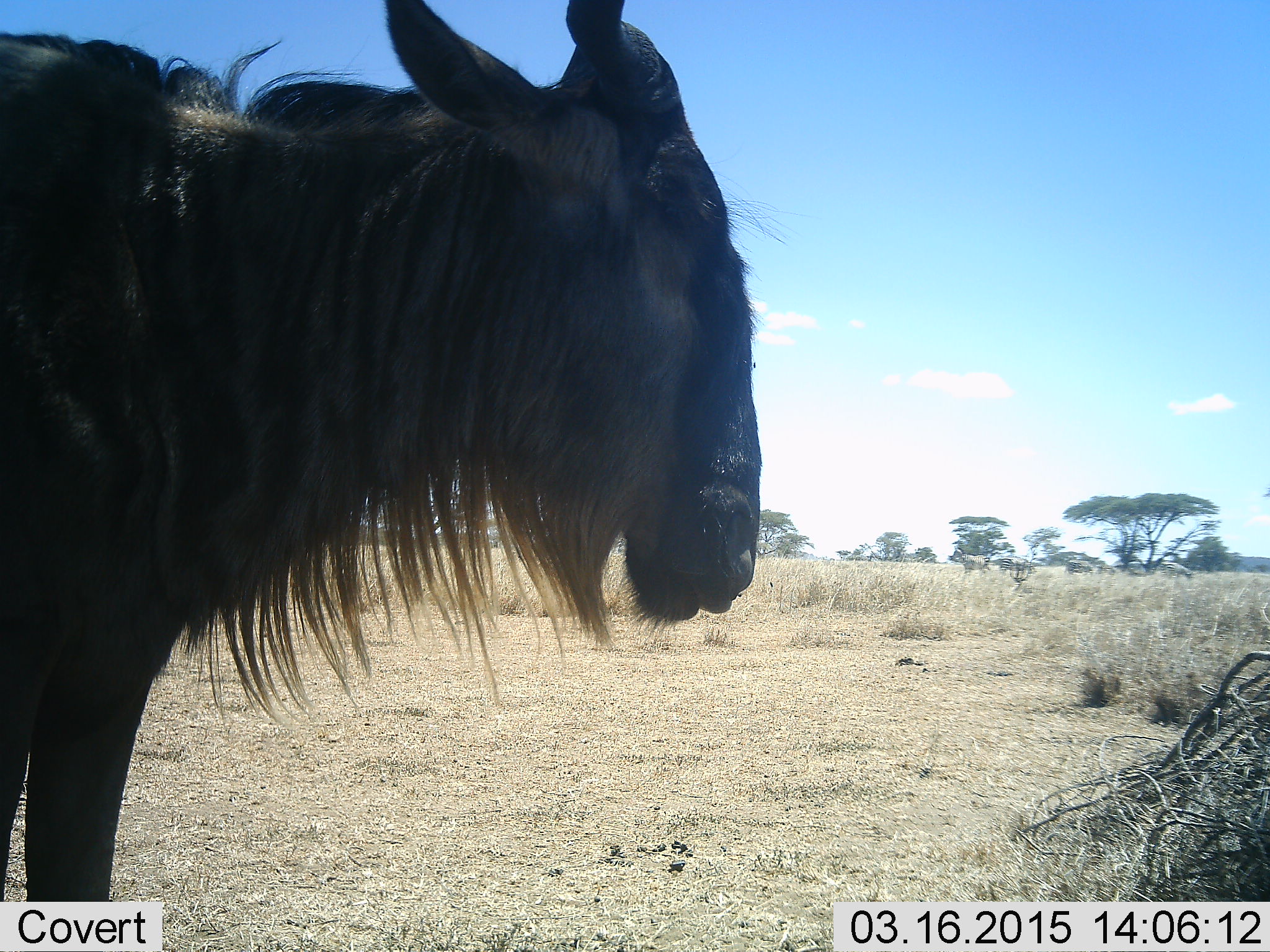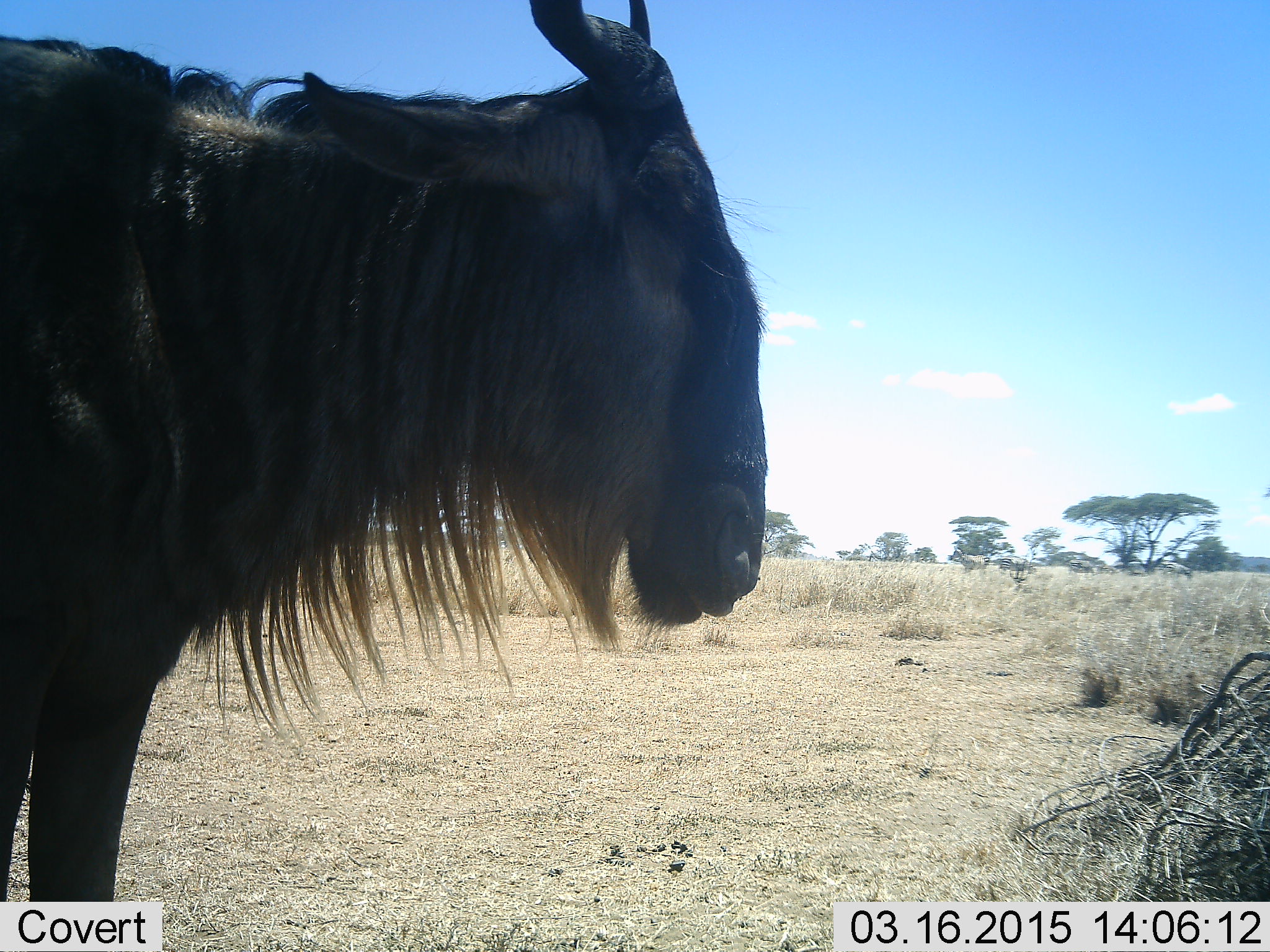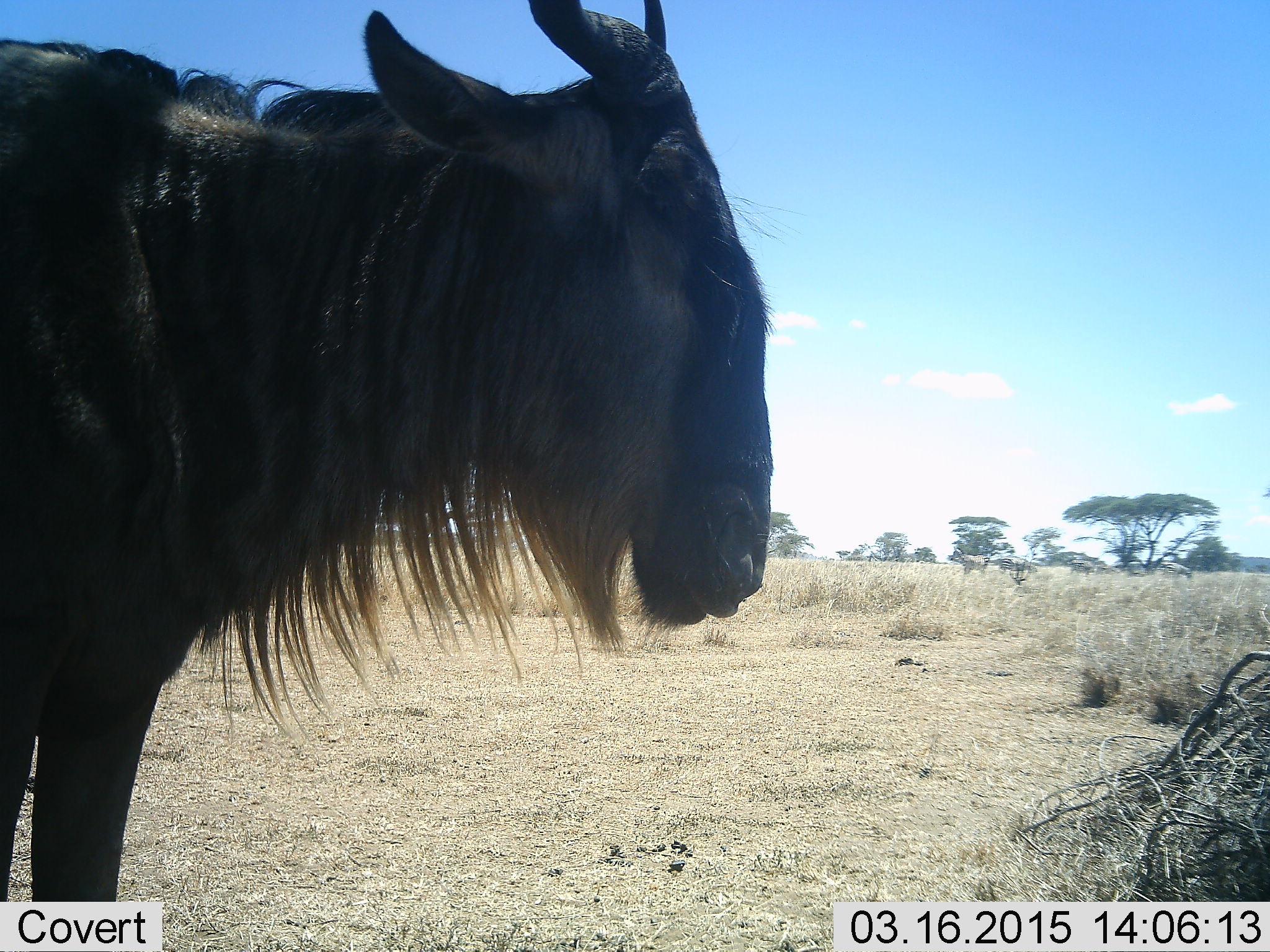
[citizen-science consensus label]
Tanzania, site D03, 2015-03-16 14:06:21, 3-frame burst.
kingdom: Animalia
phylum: Chordata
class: Mammalia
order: Artiodactyla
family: Bovidae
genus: Connochaetes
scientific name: Connochaetes taurinus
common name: blue wildebeest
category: wildebeest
Wildebeest (blue wildebeest) (Connochaetes taurinus), count 1. Behavior (volunteer vote fractions): standing 90%, resting 0%, moving 10%, interacting 0%. Young present (vote fraction): 0%. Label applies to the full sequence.